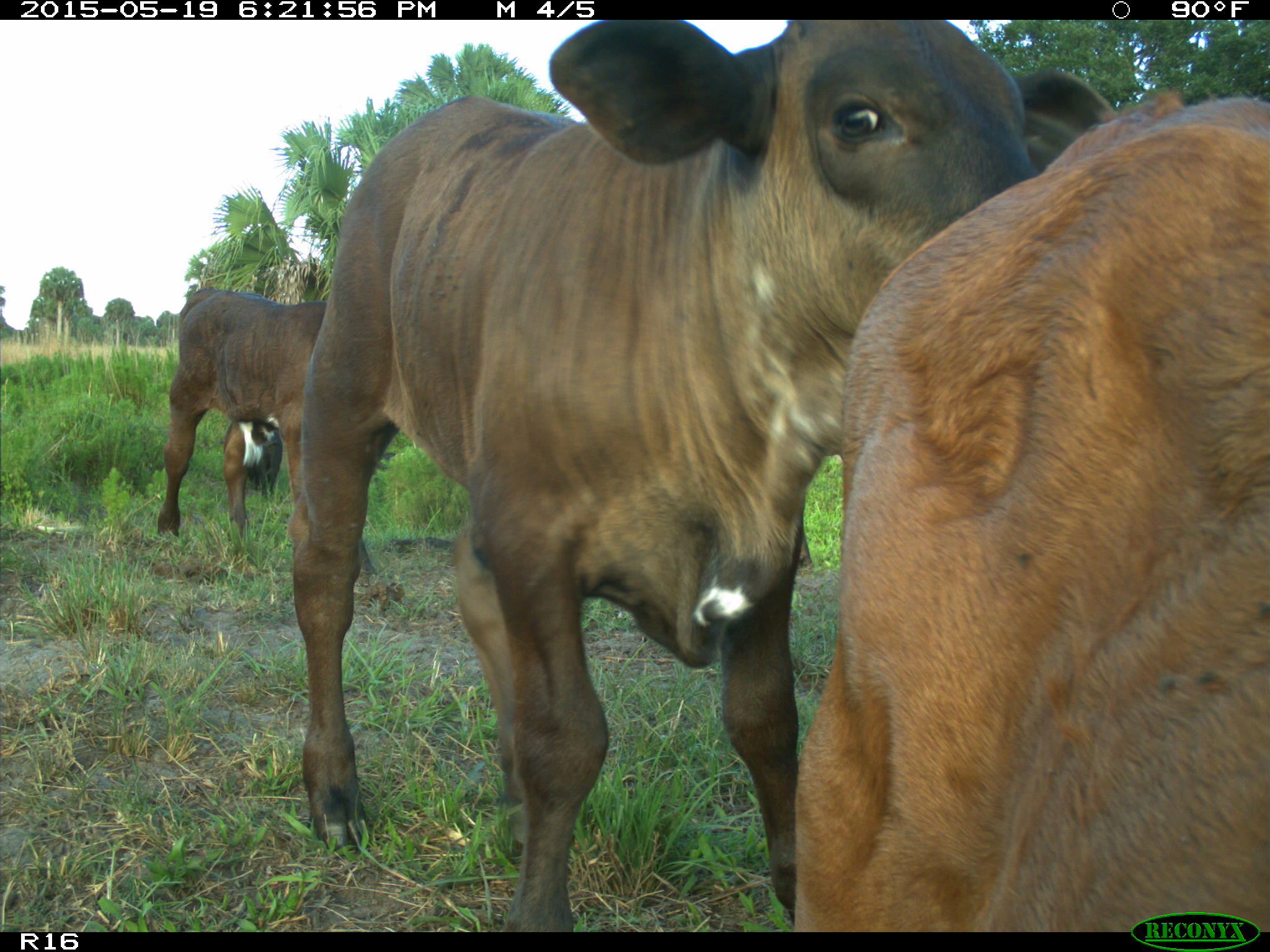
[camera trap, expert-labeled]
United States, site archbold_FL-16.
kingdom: Animalia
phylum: Chordata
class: Mammalia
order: Artiodactyla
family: Suidae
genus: Sus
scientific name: Sus scrofa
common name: wild boar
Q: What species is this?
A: Sus scrofa (wild boar).